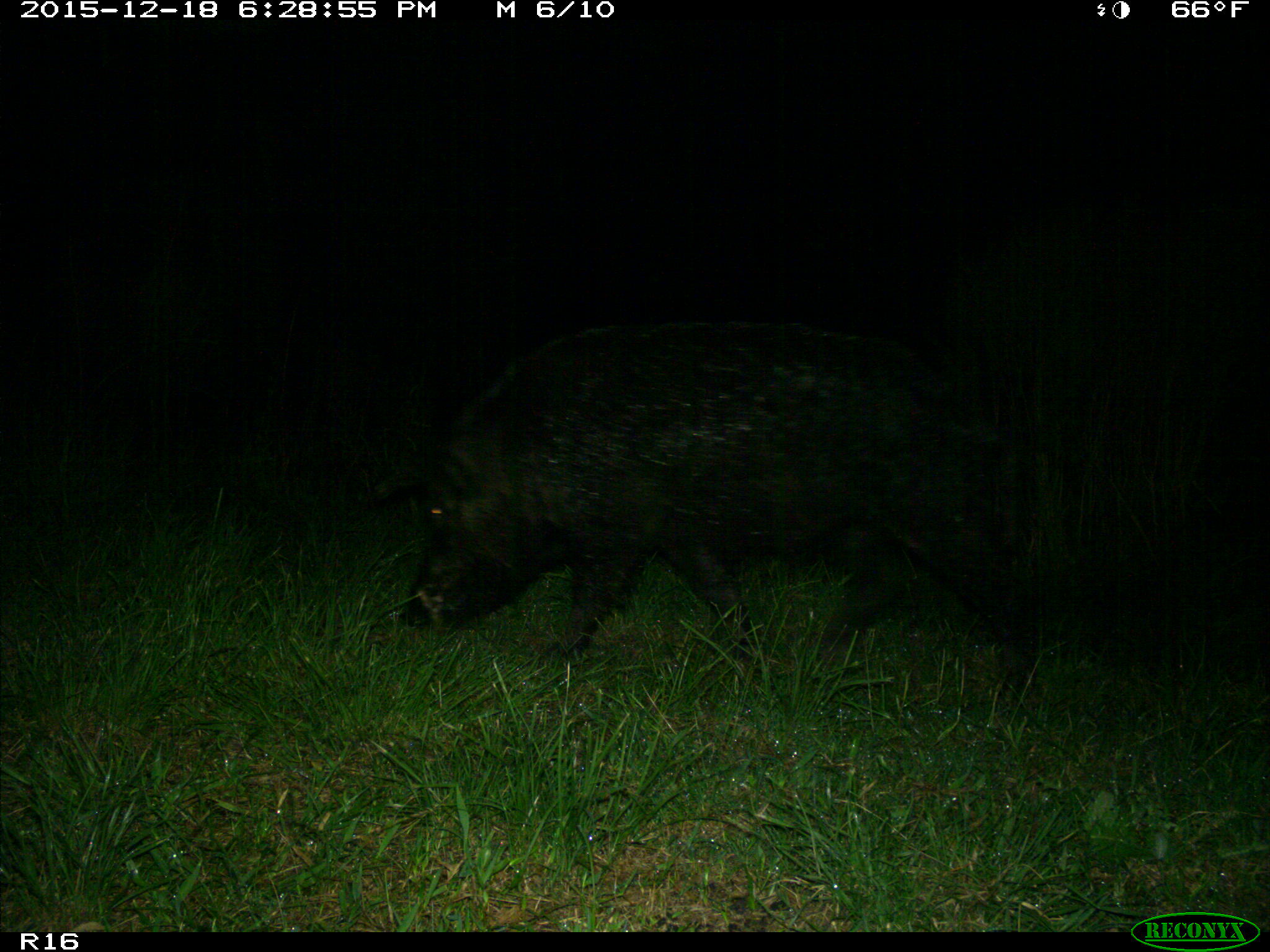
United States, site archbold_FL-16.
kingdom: Animalia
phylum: Chordata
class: Mammalia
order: Artiodactyla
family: Suidae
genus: Sus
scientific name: Sus scrofa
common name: wild boar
Sus scrofa (wild boar).